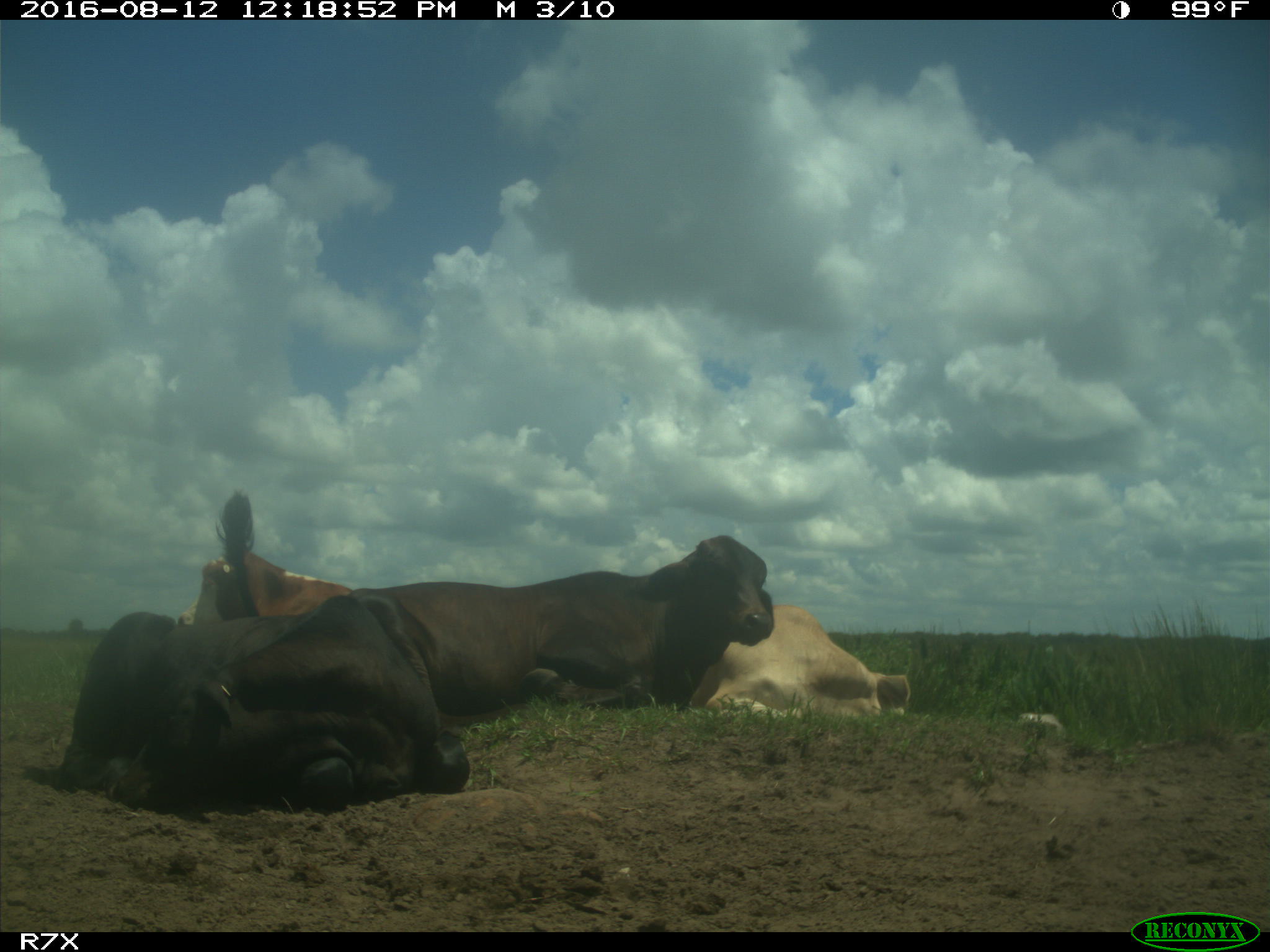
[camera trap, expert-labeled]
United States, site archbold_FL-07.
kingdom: Animalia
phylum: Chordata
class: Mammalia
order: Artiodactyla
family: Bovidae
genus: Bos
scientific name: Bos taurus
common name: domestic cow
Bos taurus (domestic cow).